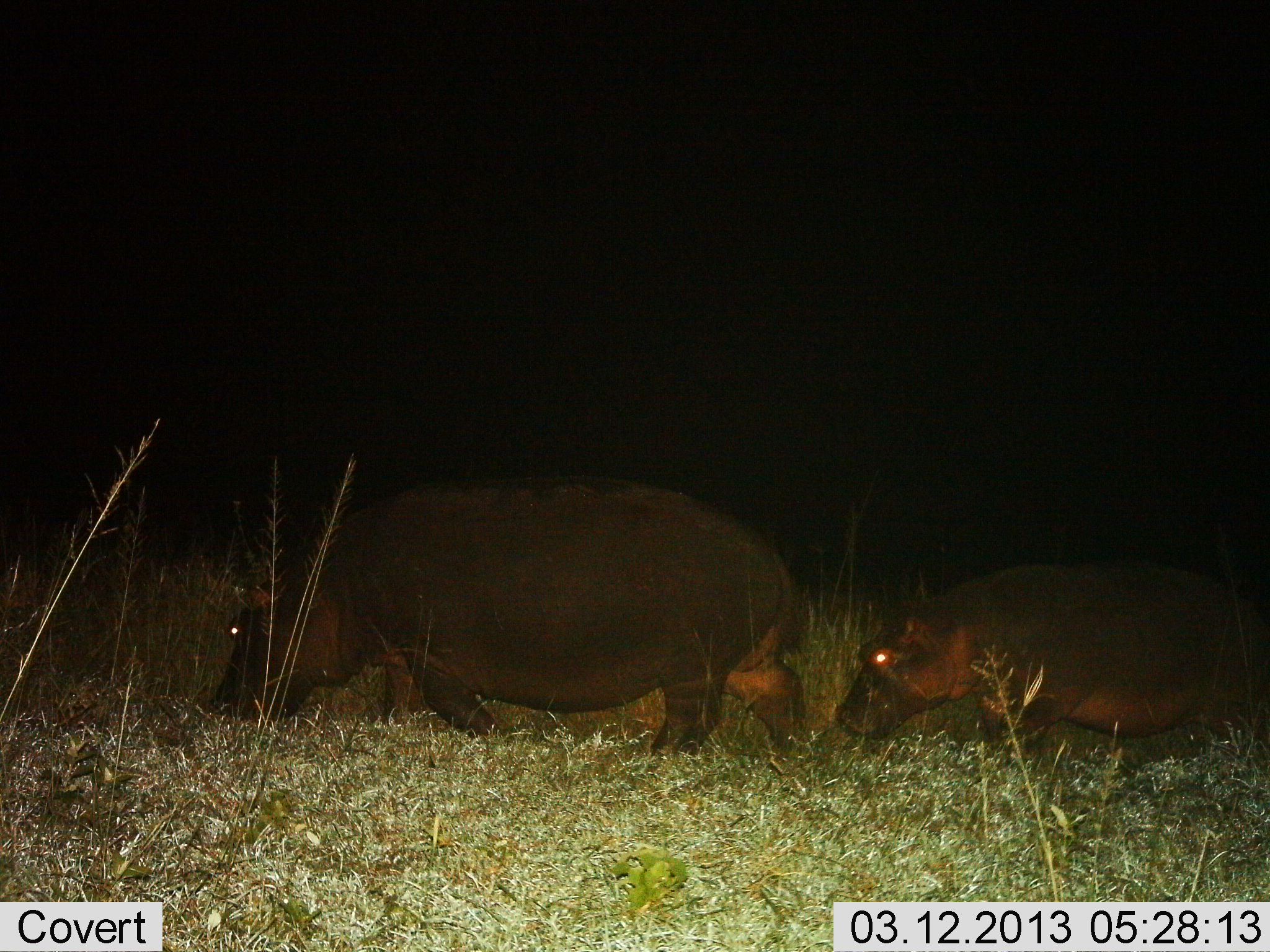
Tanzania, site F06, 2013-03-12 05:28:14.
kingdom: Animalia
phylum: Chordata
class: Mammalia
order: Artiodactyla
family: Hippopotamidae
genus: Hippopotamus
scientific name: Hippopotamus amphibius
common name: hippopotamus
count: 2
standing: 14%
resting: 5%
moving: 77%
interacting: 0%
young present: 68%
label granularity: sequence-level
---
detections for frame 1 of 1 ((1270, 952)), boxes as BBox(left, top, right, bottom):
animal: BBox(208, 480, 809, 765); BBox(831, 561, 1270, 767)